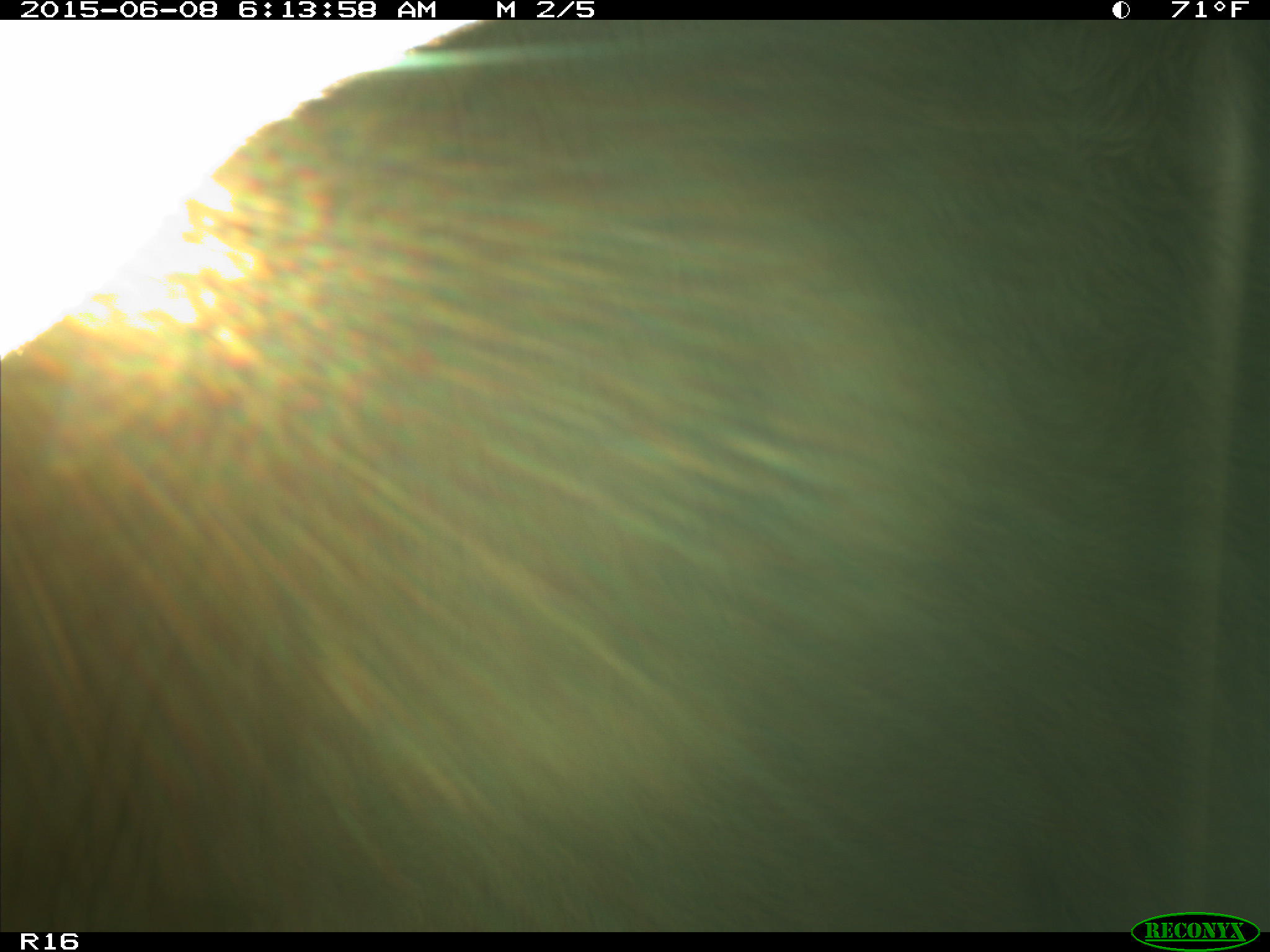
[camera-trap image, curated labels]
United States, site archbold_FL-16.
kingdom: Animalia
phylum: Chordata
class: Mammalia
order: Artiodactyla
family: Bovidae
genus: Bos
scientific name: Bos taurus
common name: domestic cow